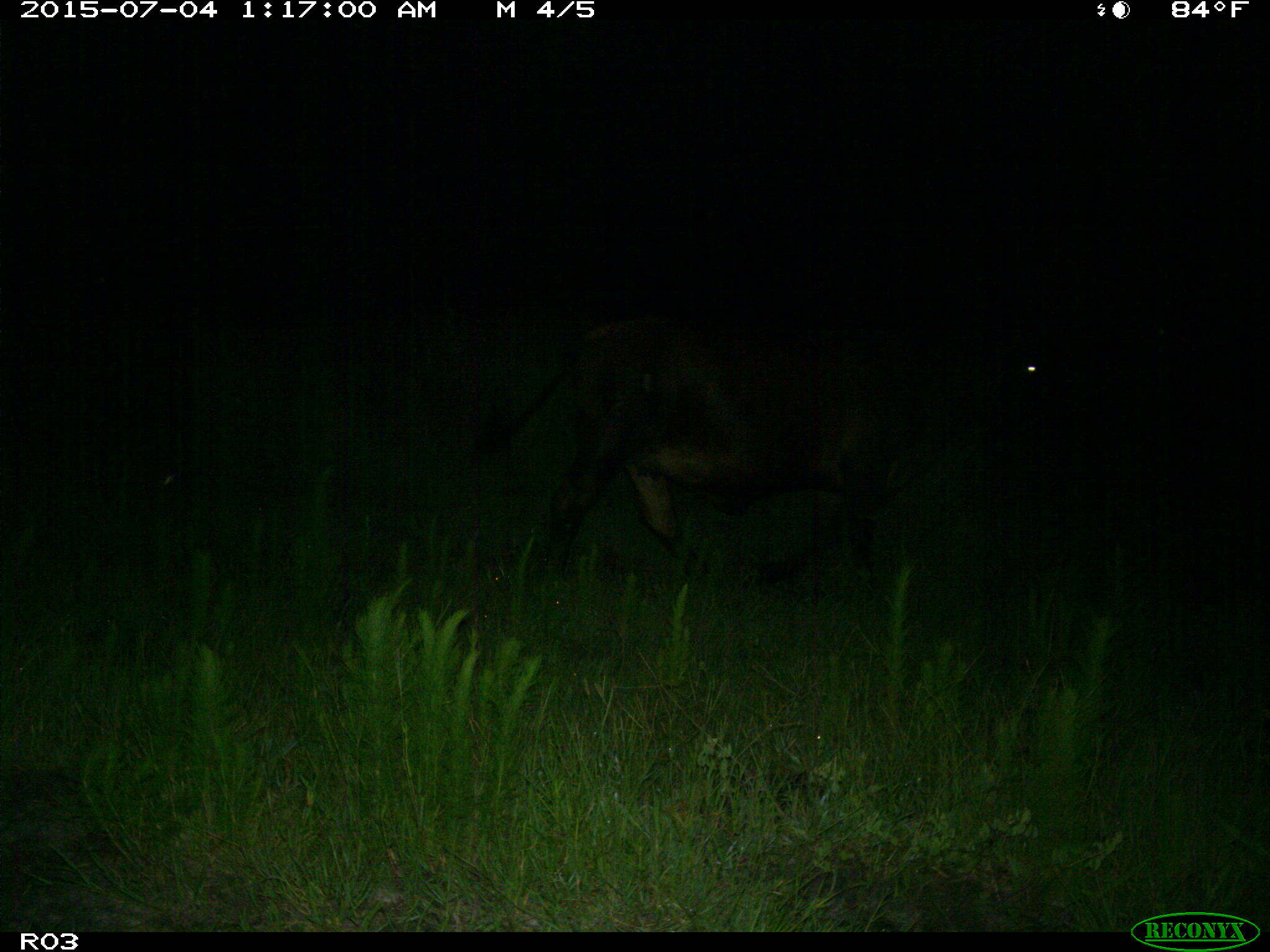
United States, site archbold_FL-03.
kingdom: Animalia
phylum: Chordata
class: Mammalia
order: Artiodactyla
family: Bovidae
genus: Bos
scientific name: Bos taurus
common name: domestic cow